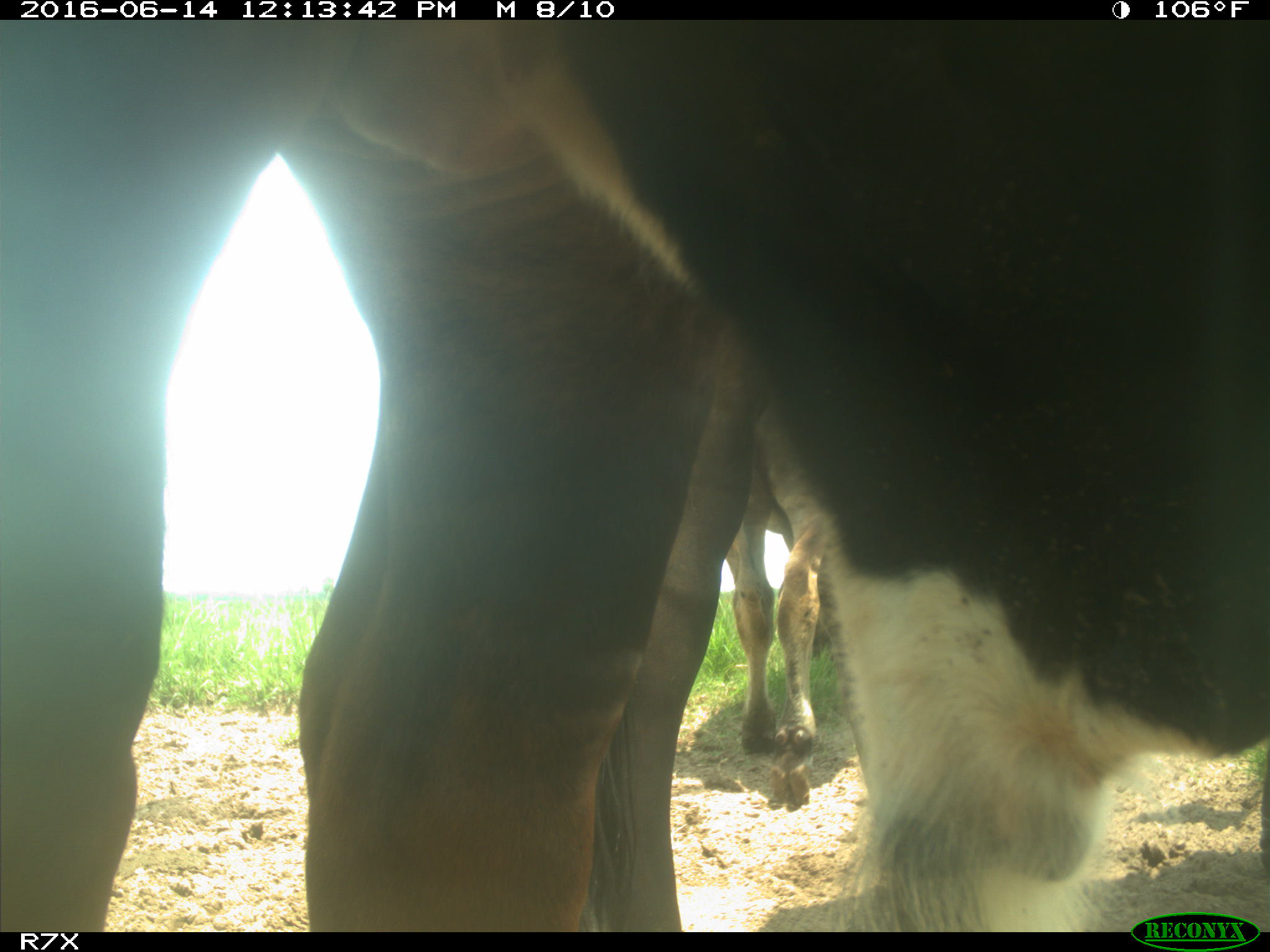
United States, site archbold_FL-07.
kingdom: Animalia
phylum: Chordata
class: Mammalia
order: Artiodactyla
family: Bovidae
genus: Bos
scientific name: Bos taurus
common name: domestic cow